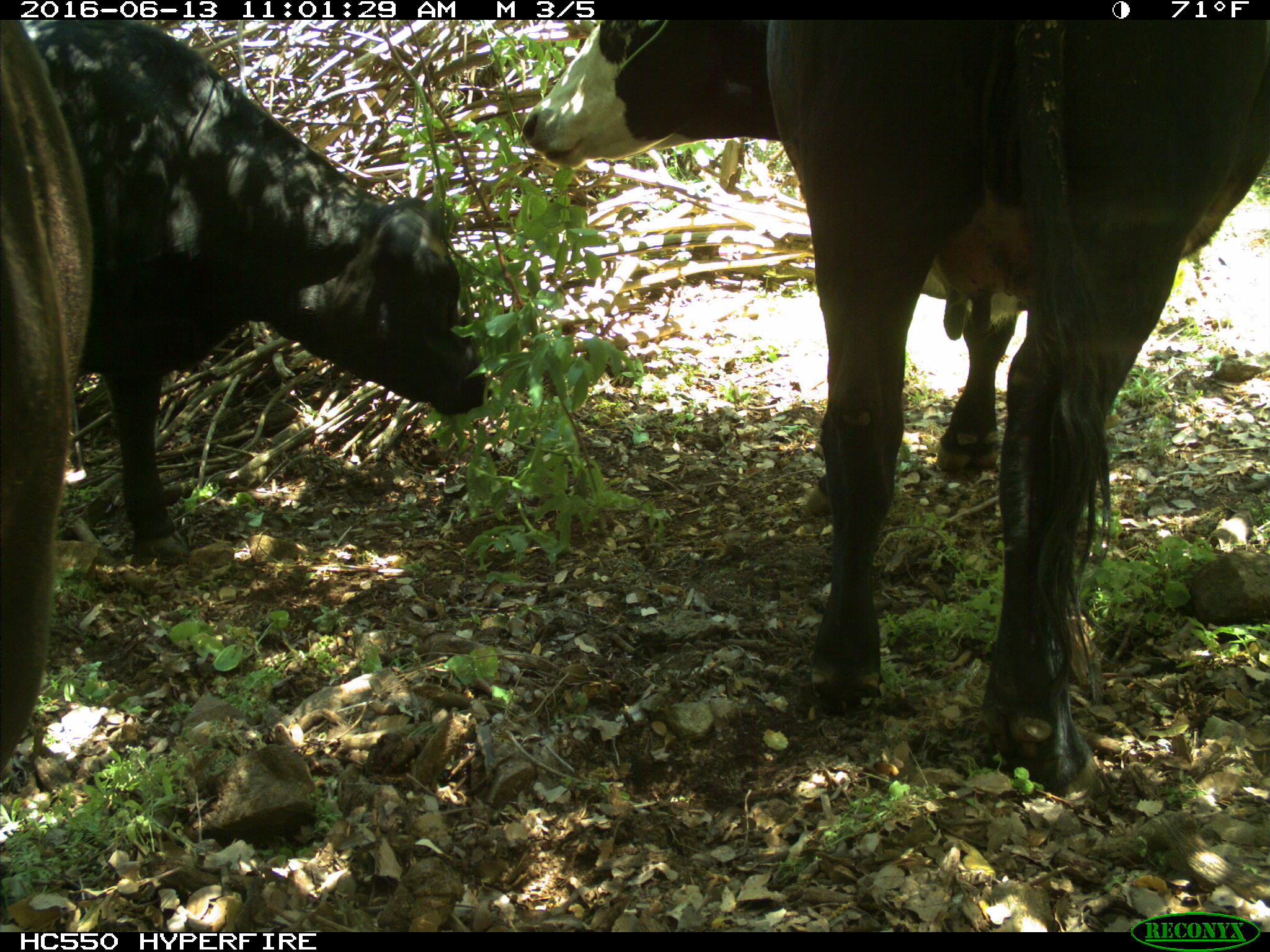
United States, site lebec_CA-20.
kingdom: Animalia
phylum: Chordata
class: Mammalia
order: Artiodactyla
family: Bovidae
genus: Bos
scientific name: Bos taurus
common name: domestic cow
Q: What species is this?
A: Bos taurus (domestic cow).